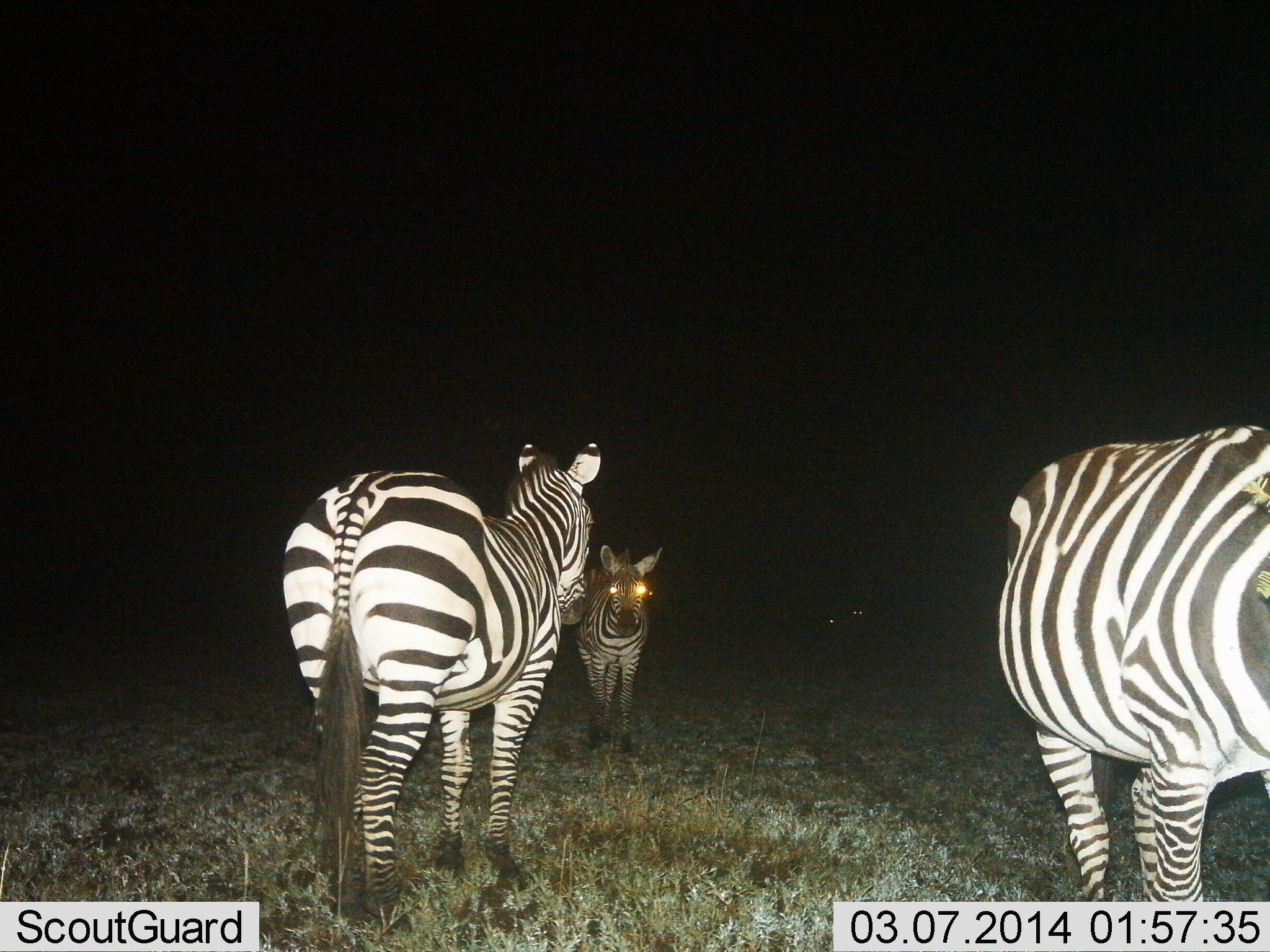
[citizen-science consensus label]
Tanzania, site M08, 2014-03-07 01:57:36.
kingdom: Animalia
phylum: Chordata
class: Mammalia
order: Perissodactyla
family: Equidae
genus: Equus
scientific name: Equus quagga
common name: plains zebra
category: zebra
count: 3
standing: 90%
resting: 0%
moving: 10%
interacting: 0%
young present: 10%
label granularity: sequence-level